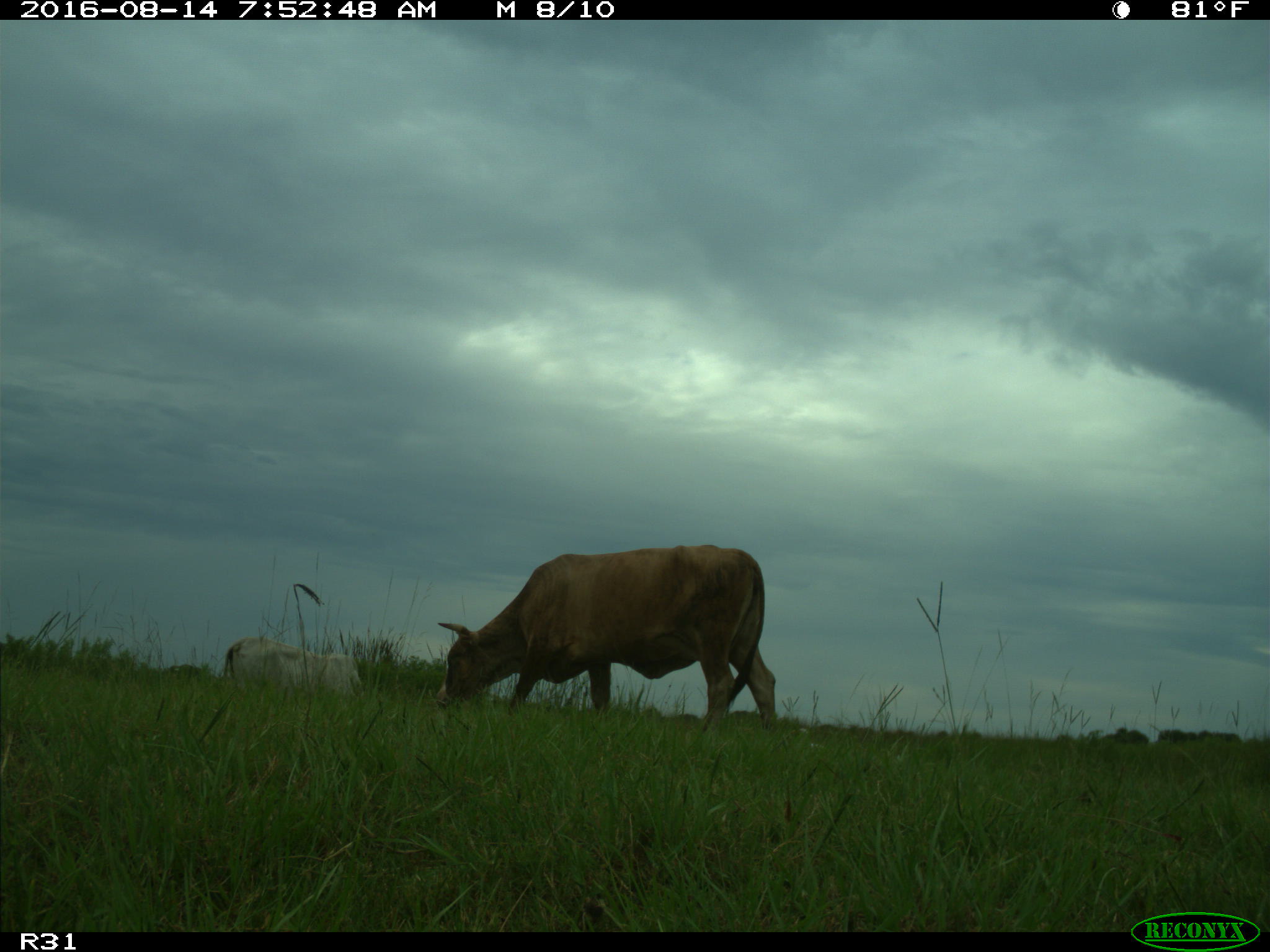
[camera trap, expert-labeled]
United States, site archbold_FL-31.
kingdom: Animalia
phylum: Chordata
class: Mammalia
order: Artiodactyla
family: Bovidae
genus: Bos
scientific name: Bos taurus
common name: domestic cow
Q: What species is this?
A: Bos taurus (domestic cow).